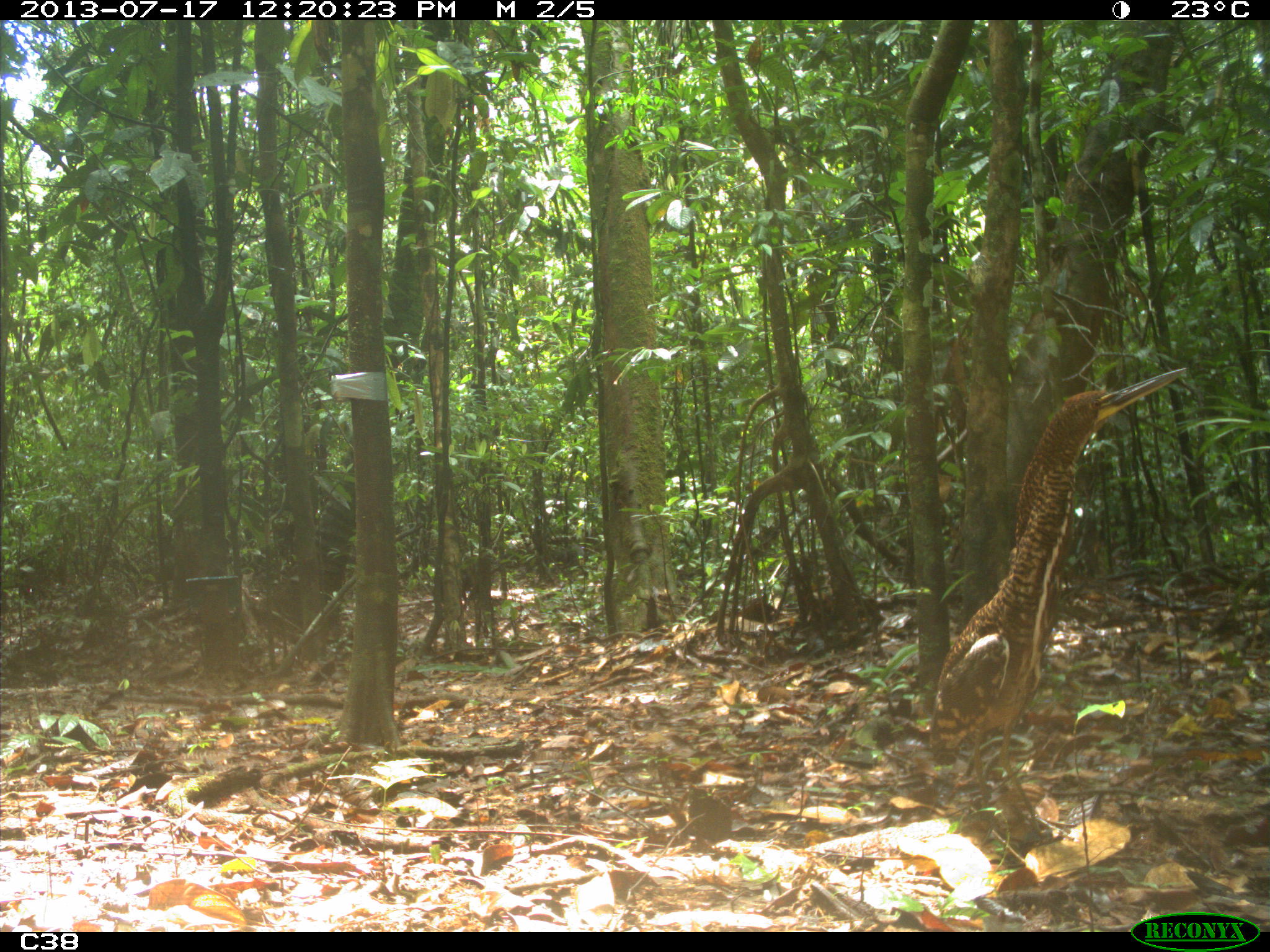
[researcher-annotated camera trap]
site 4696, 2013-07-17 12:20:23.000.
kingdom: Animalia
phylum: Chordata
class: Aves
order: Pelecaniformes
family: Ardeidae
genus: Tigrisoma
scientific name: Tigrisoma lineatum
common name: rufescent tiger-heron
Tigrisoma lineatum (rufescent tiger-heron), count 1, age juvenile.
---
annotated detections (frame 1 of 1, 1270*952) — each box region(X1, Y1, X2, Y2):
tigrisoma lineatum: region(921, 361, 1188, 831)